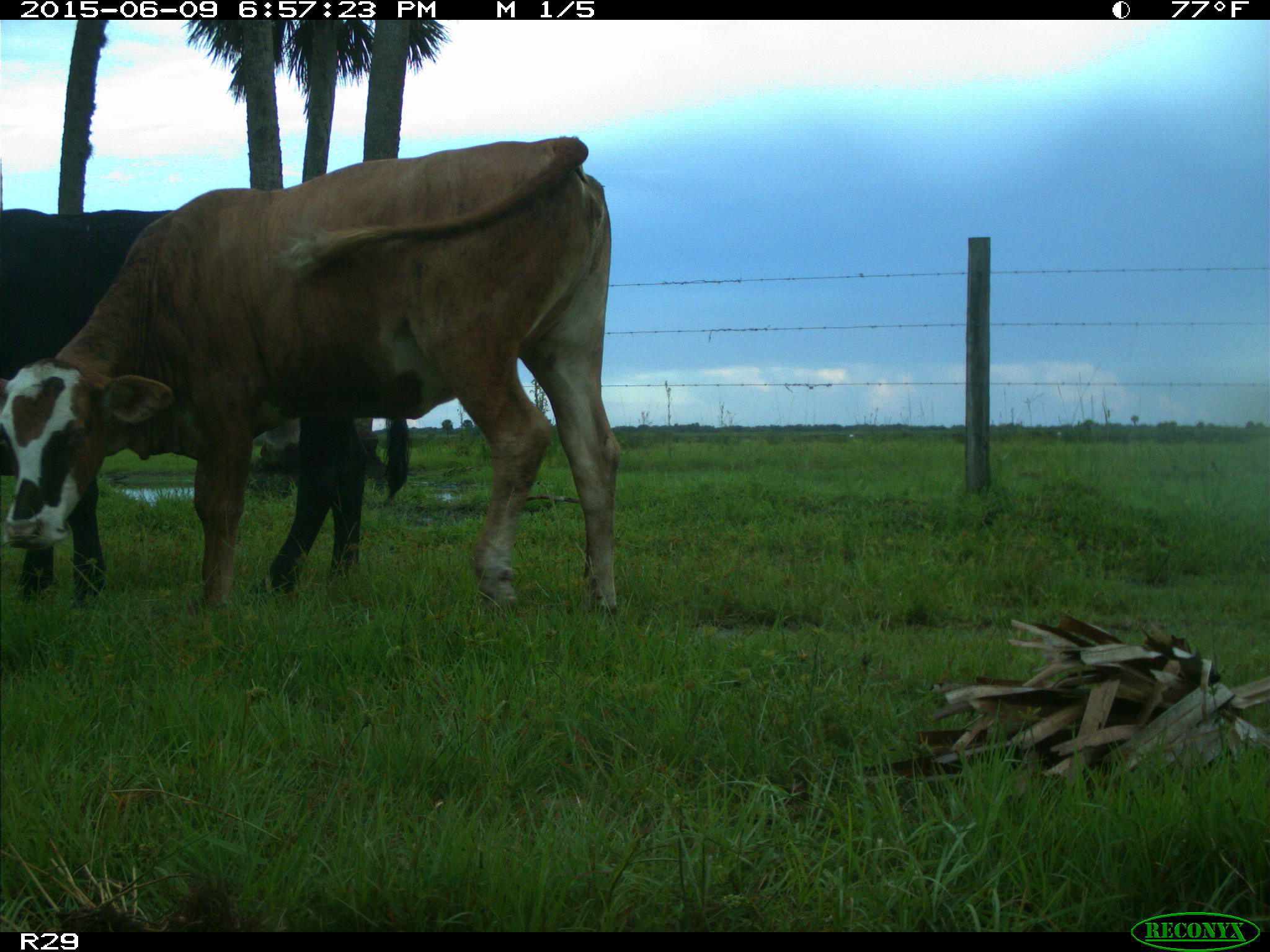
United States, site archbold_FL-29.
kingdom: Animalia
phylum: Chordata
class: Mammalia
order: Artiodactyla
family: Bovidae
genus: Bos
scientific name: Bos taurus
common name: domestic cow